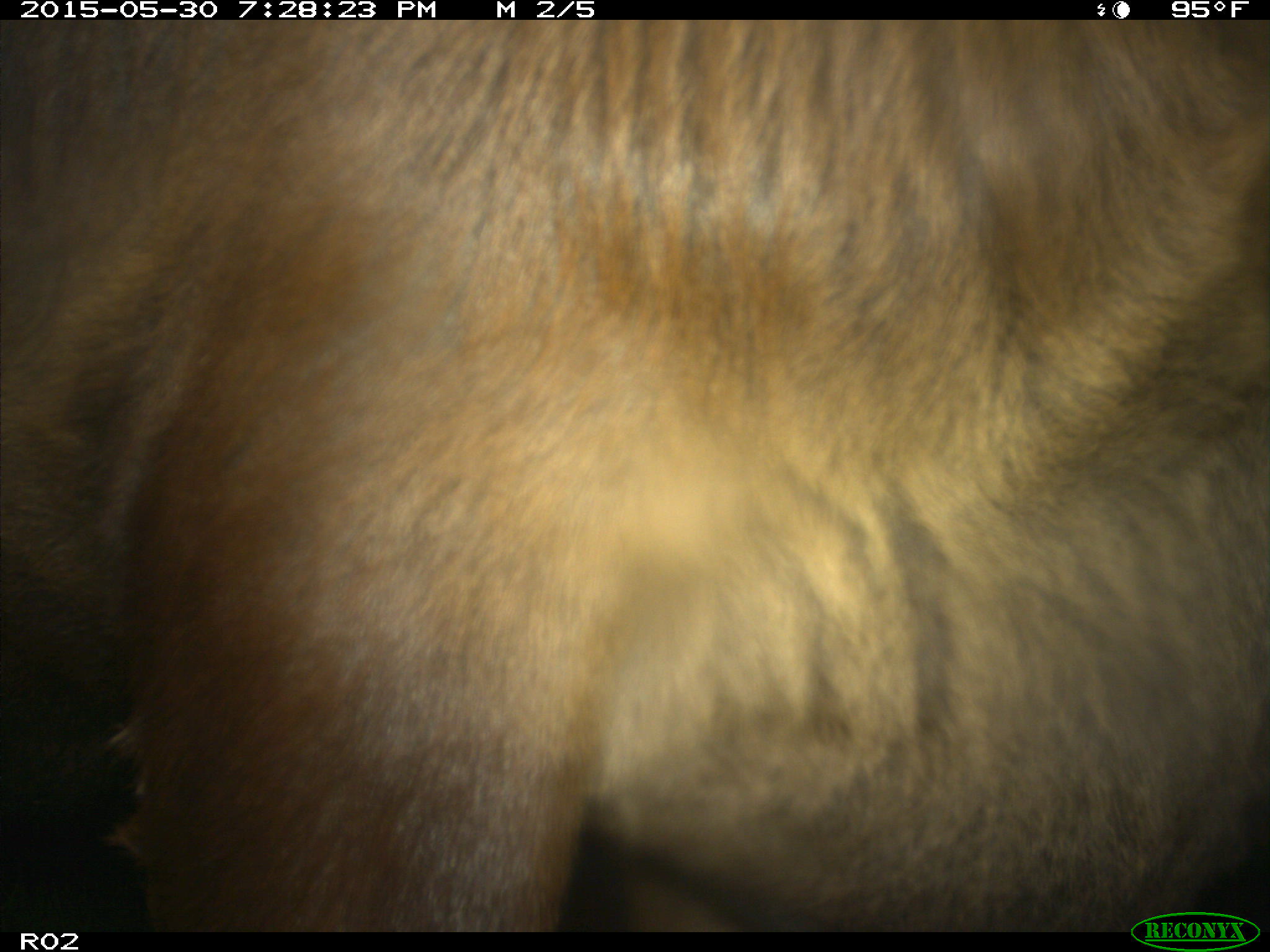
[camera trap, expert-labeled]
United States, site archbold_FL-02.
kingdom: Animalia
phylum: Chordata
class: Mammalia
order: Artiodactyla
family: Bovidae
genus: Bos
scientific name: Bos taurus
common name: domestic cow